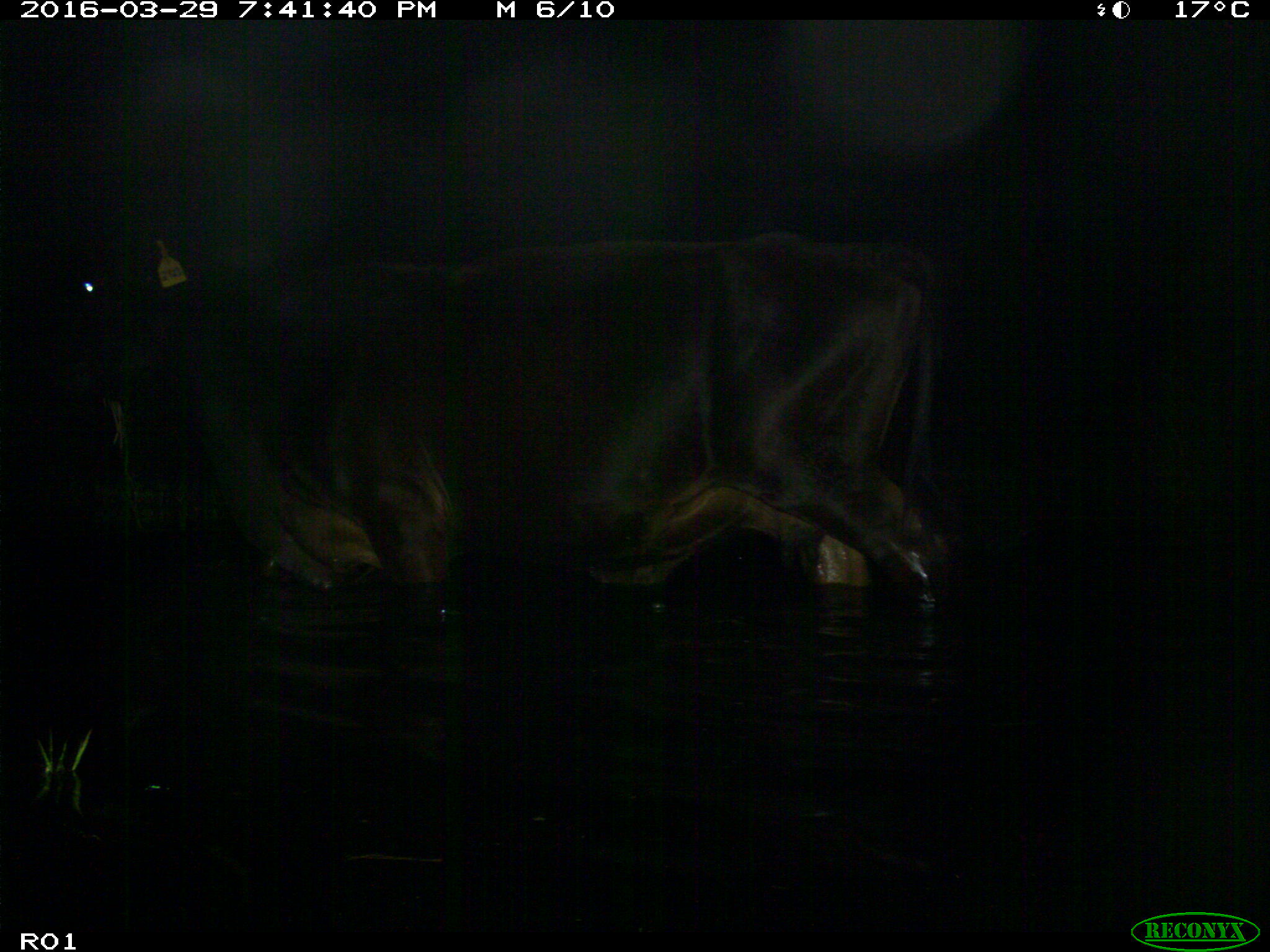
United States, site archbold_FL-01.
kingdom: Animalia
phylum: Chordata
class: Mammalia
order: Artiodactyla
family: Bovidae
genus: Bos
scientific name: Bos taurus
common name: domestic cow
Bos taurus (domestic cow).